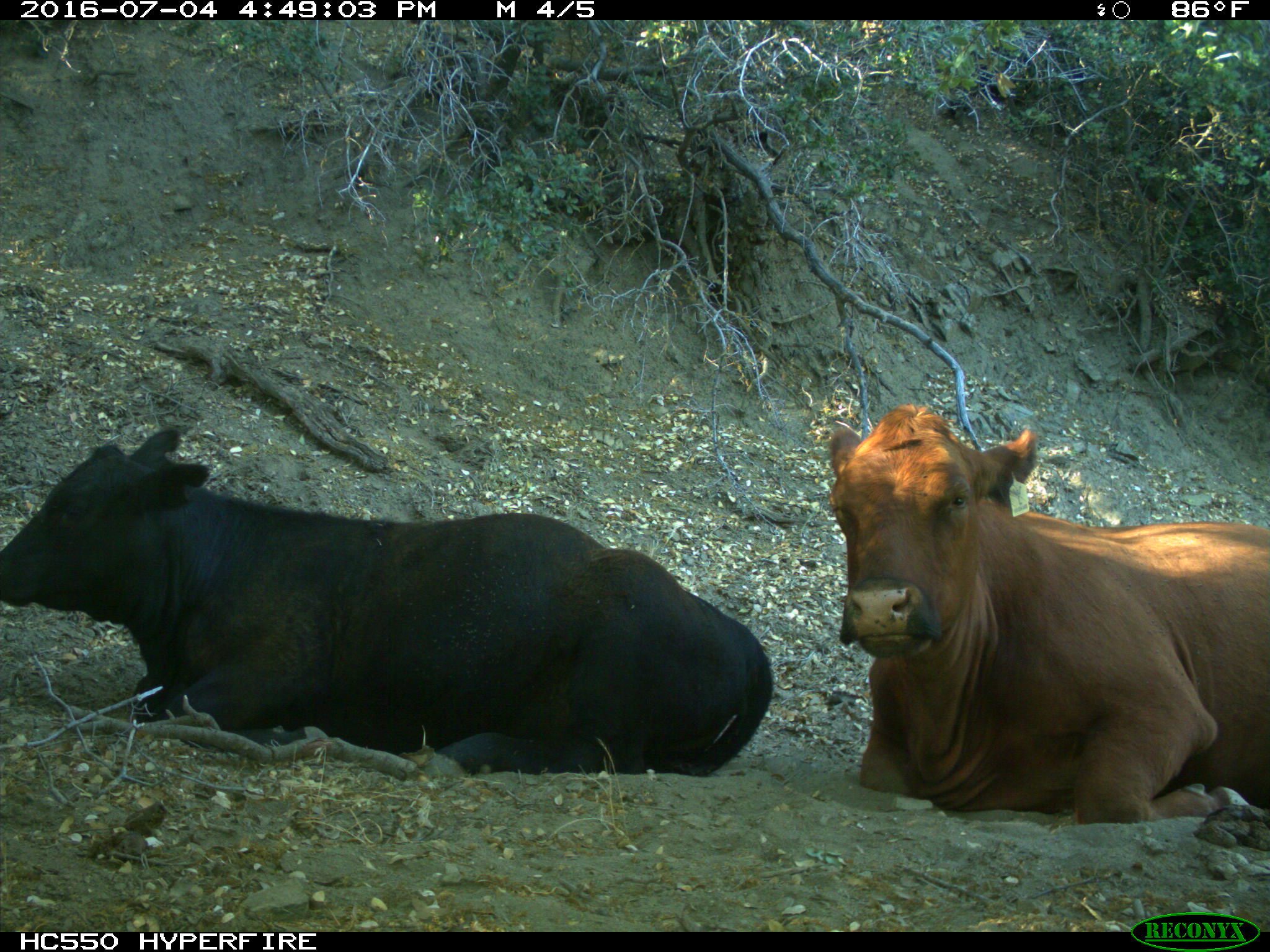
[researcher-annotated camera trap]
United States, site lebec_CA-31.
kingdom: Animalia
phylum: Chordata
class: Mammalia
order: Artiodactyla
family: Bovidae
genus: Bos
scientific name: Bos taurus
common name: domestic cow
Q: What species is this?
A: Bos taurus (domestic cow).